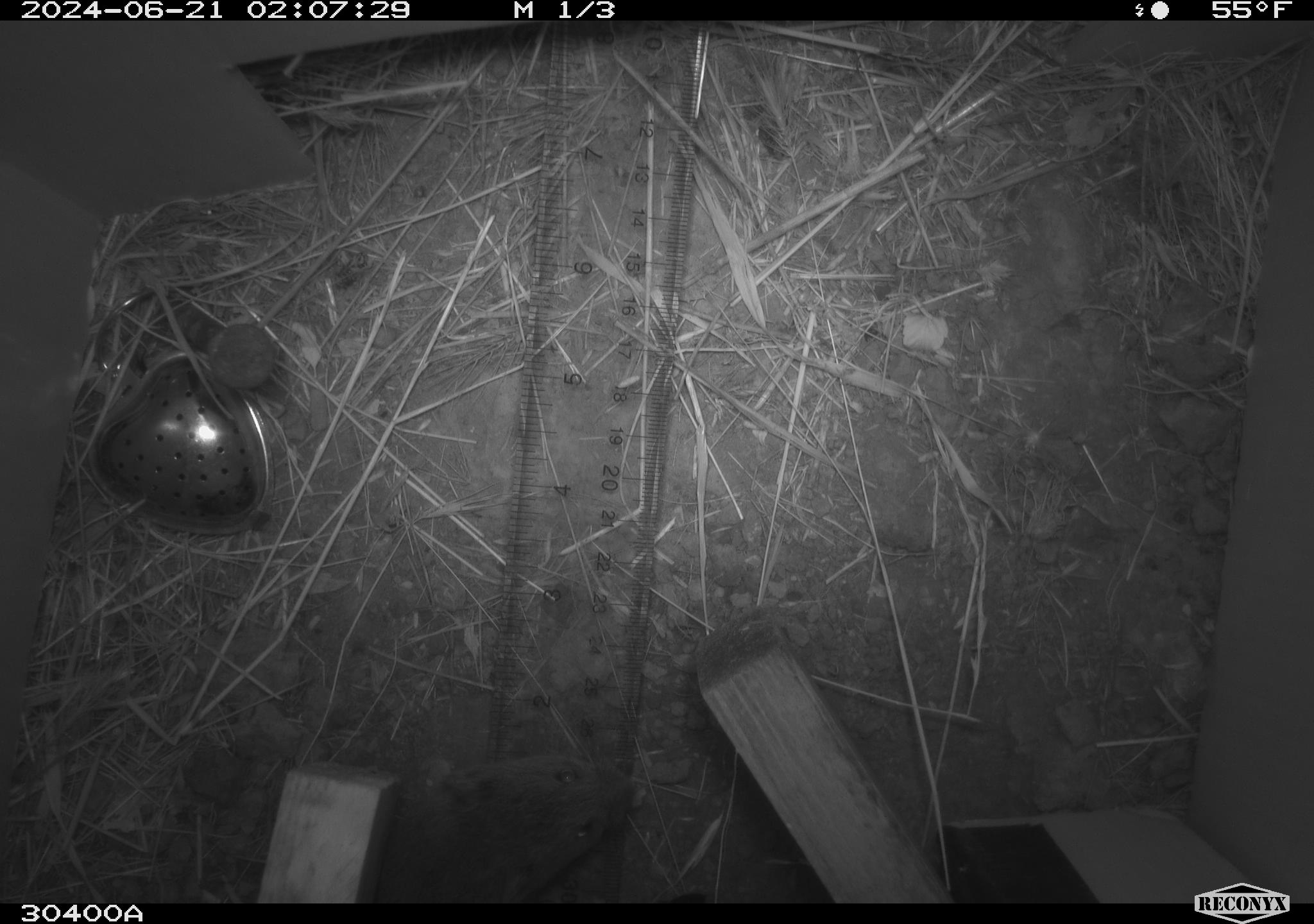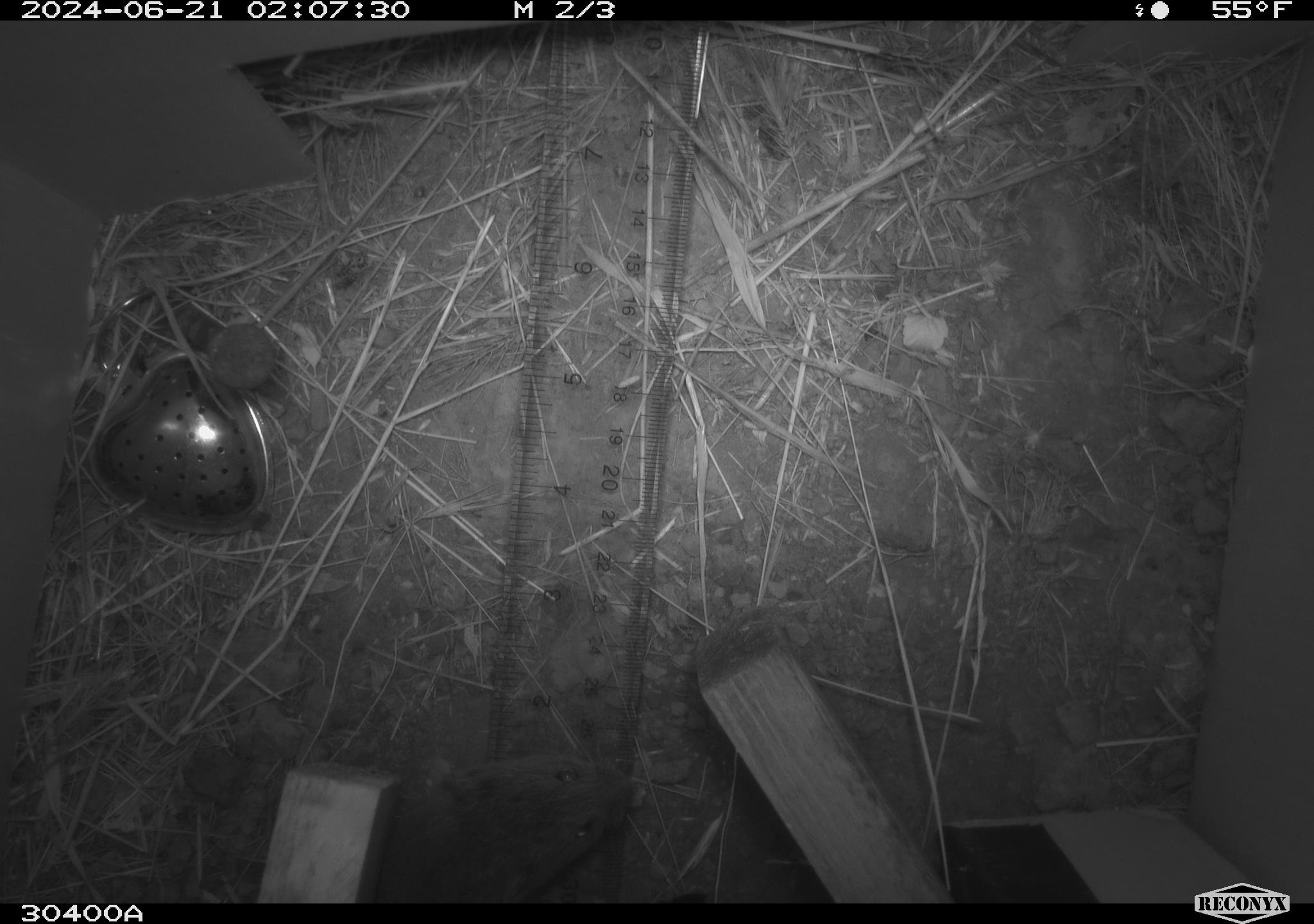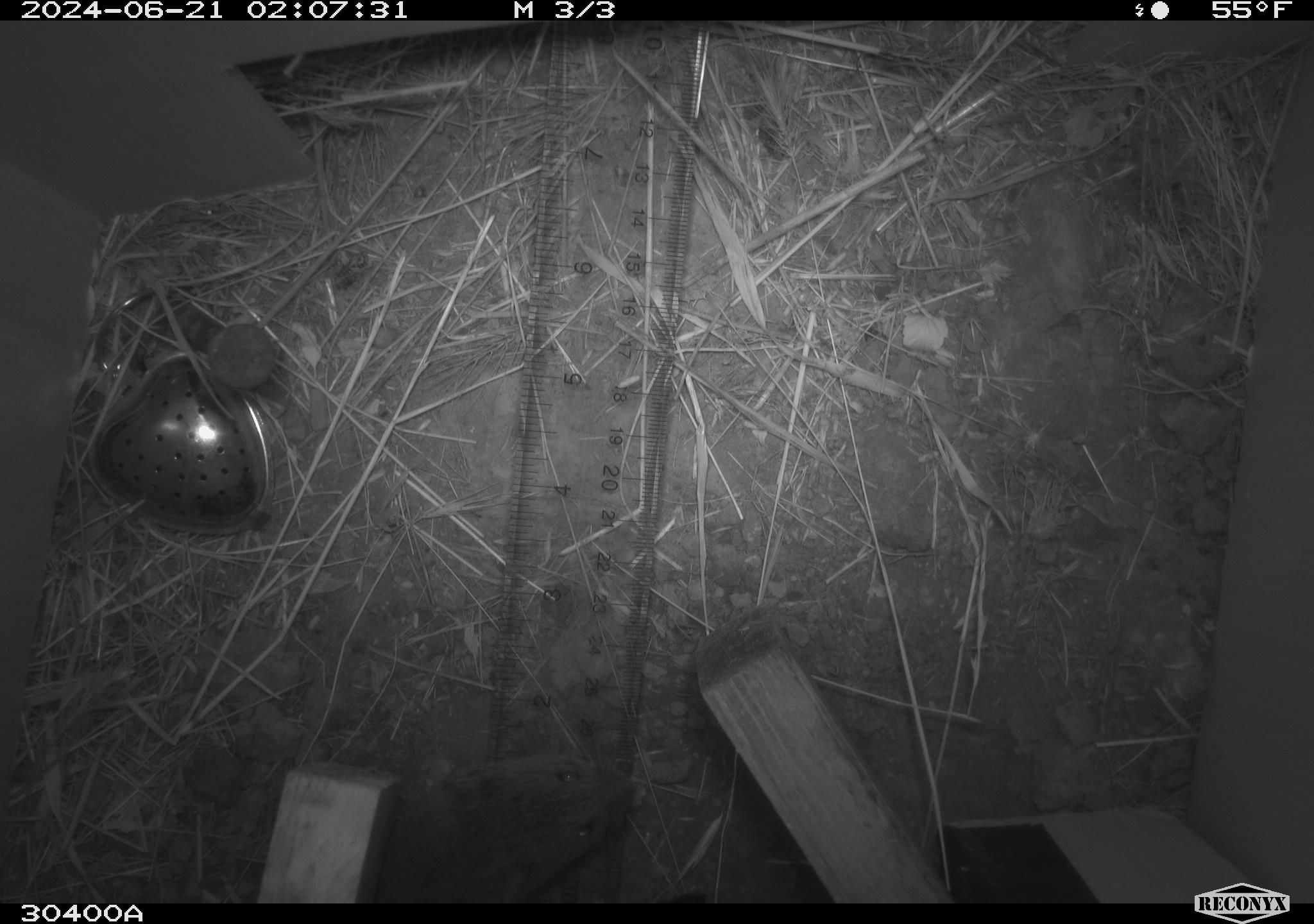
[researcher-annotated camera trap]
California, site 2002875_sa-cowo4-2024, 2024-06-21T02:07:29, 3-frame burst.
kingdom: Animalia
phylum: Chordata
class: Mammalia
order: Rodentia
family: Cricetidae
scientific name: Arvicolinae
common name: voles, lemmings, and muskrats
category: arvicolinae subfamily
Arvicolinae subfamily (voles, lemmings, and muskrats) (Arvicolinae).